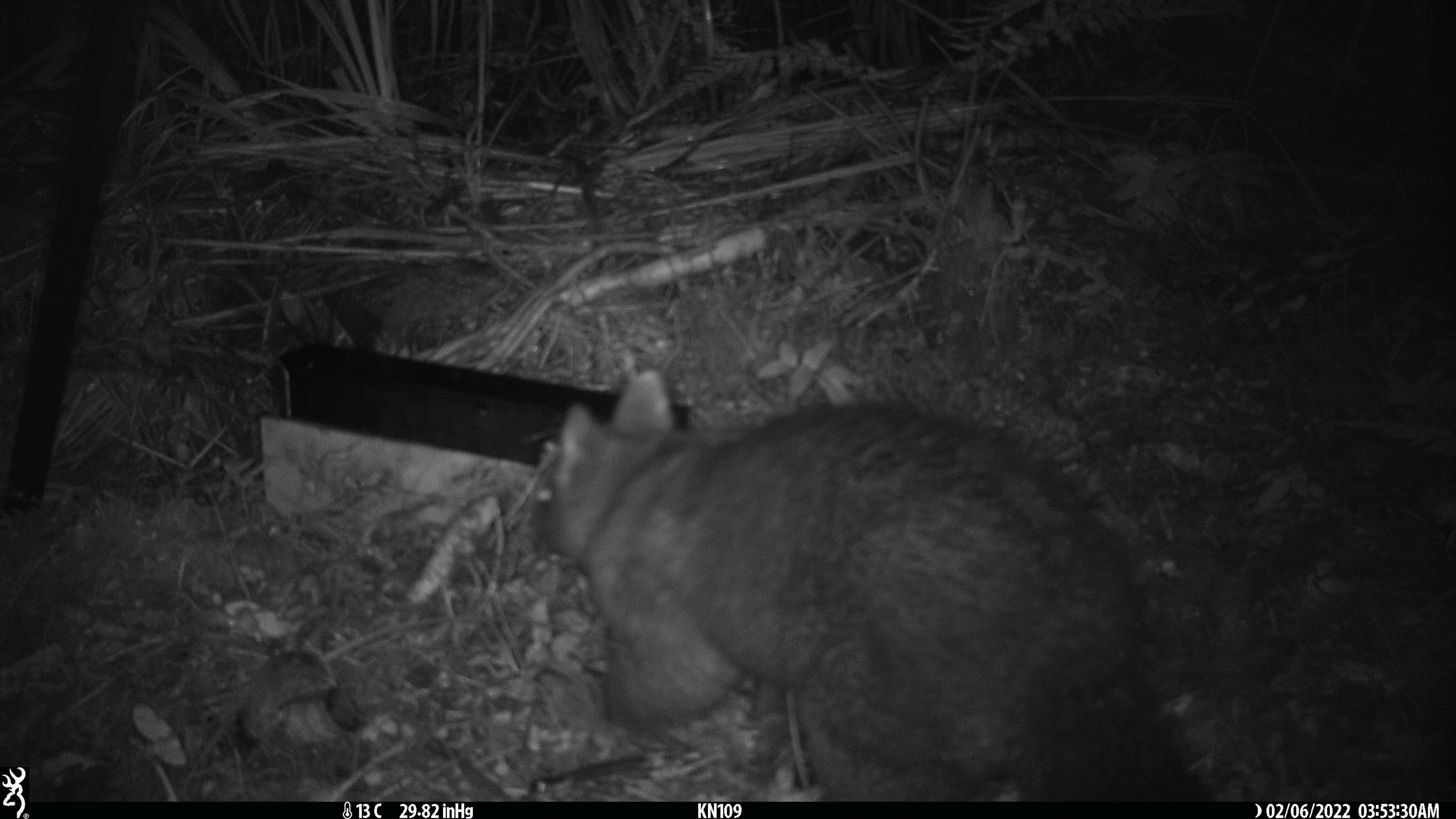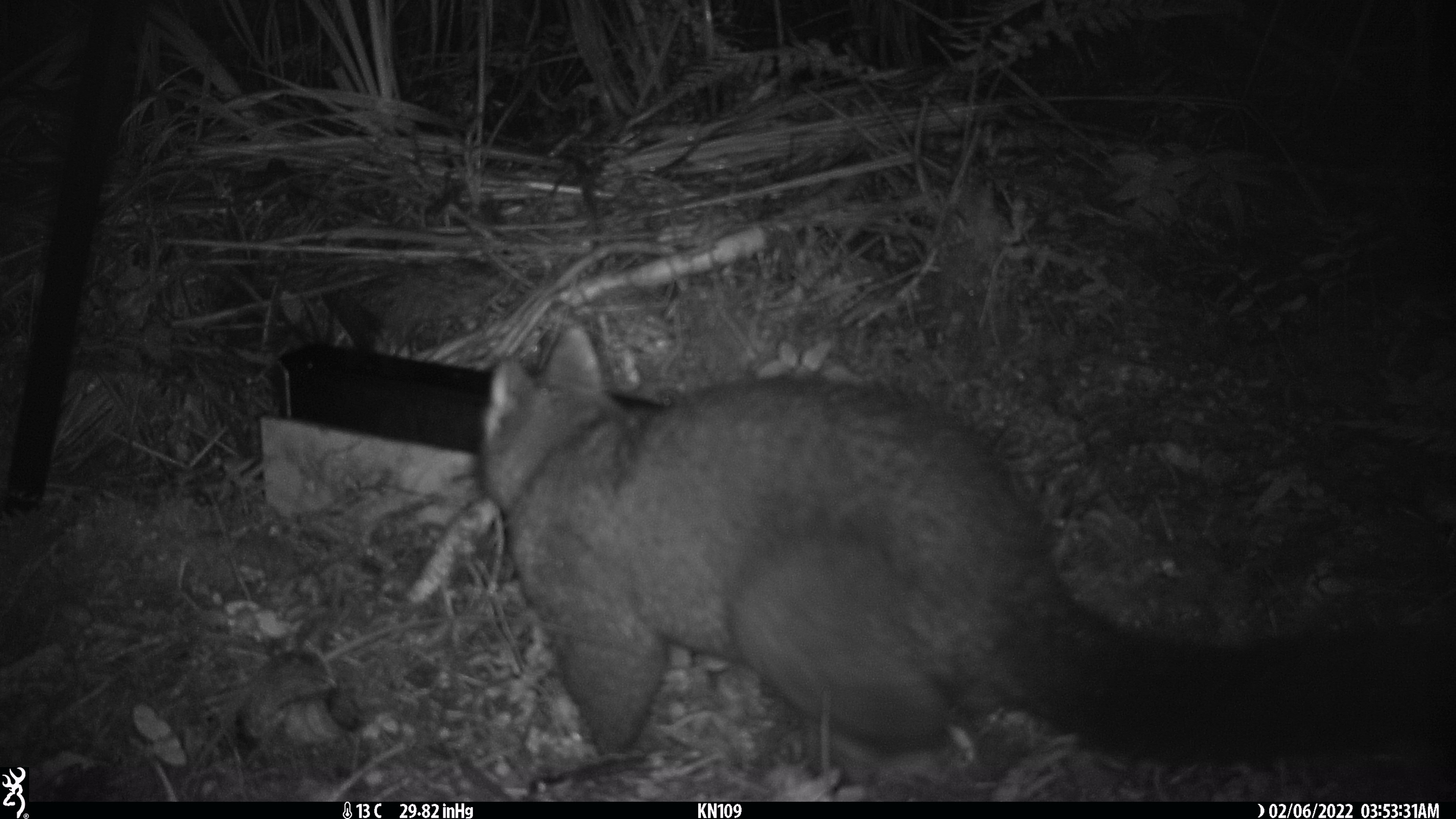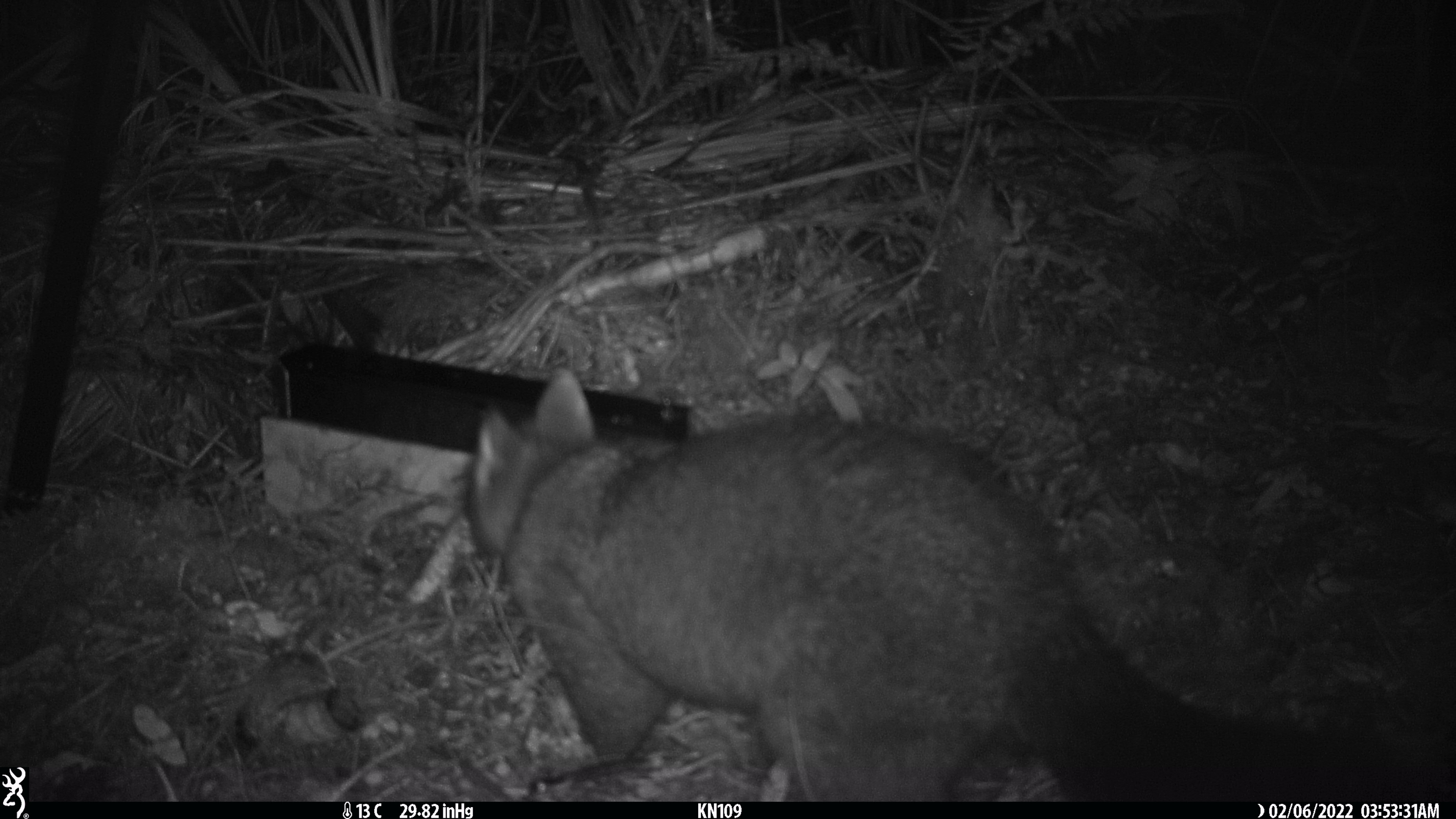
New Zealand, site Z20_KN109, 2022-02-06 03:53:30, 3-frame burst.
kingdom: Animalia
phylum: Chordata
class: Mammalia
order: Diprotodontia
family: Phalangeridae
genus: Trichosurus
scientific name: Trichosurus vulpecula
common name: common brushtail possum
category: possum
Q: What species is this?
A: Possum (common brushtail possum) (Trichosurus vulpecula).